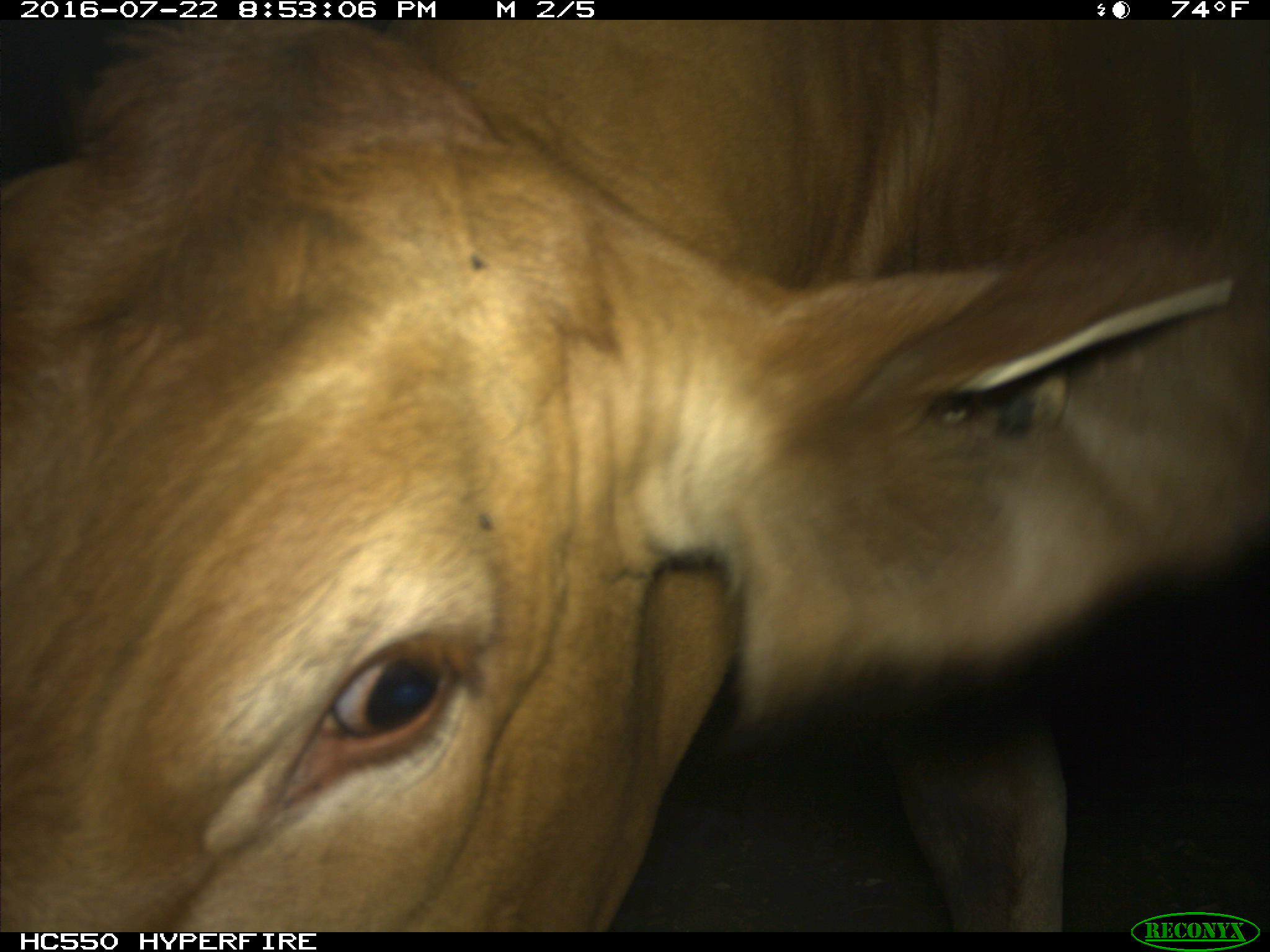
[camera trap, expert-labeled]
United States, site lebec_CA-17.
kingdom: Animalia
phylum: Chordata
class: Mammalia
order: Artiodactyla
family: Bovidae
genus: Bos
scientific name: Bos taurus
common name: domestic cow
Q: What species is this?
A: Bos taurus (domestic cow).